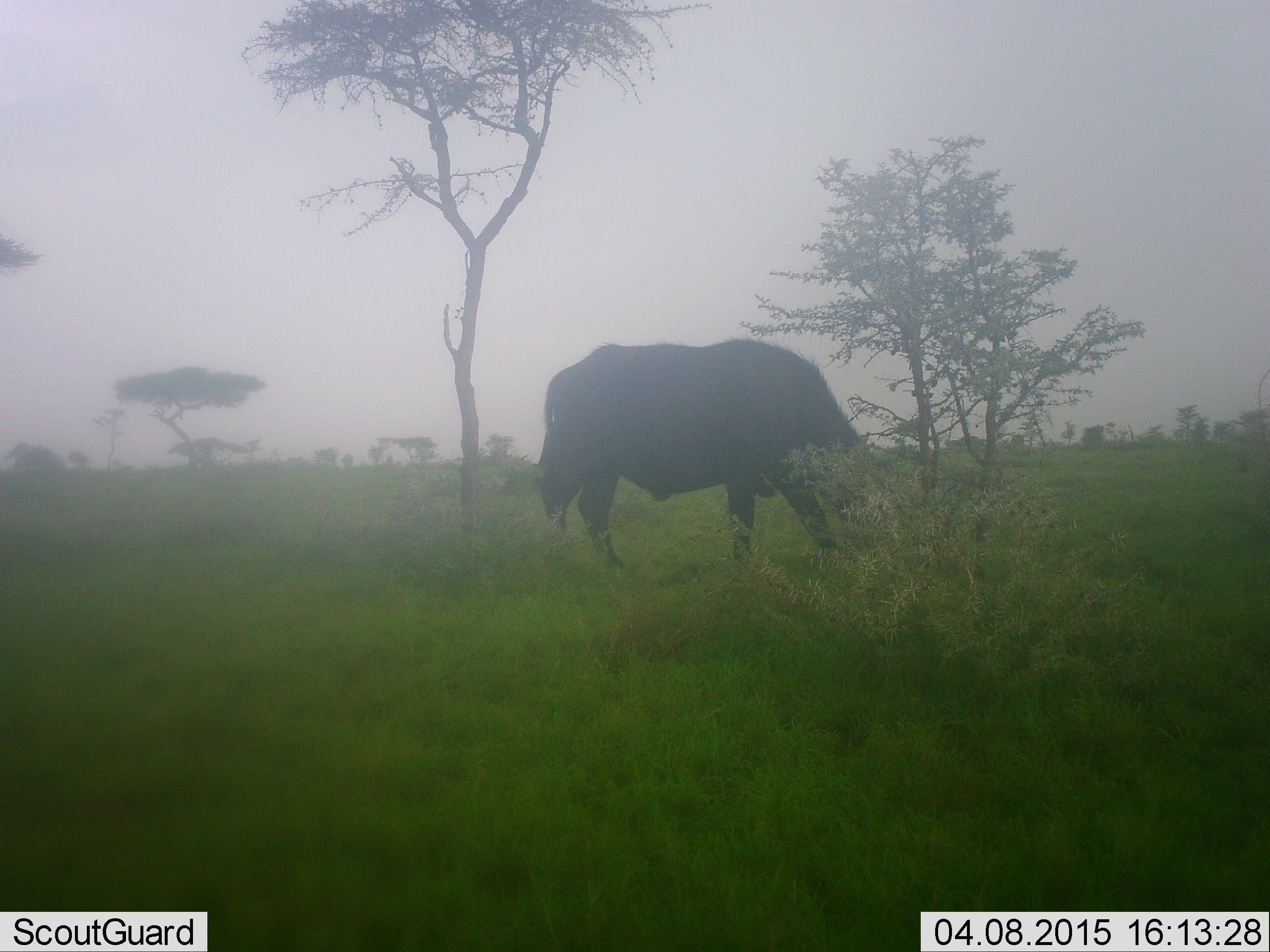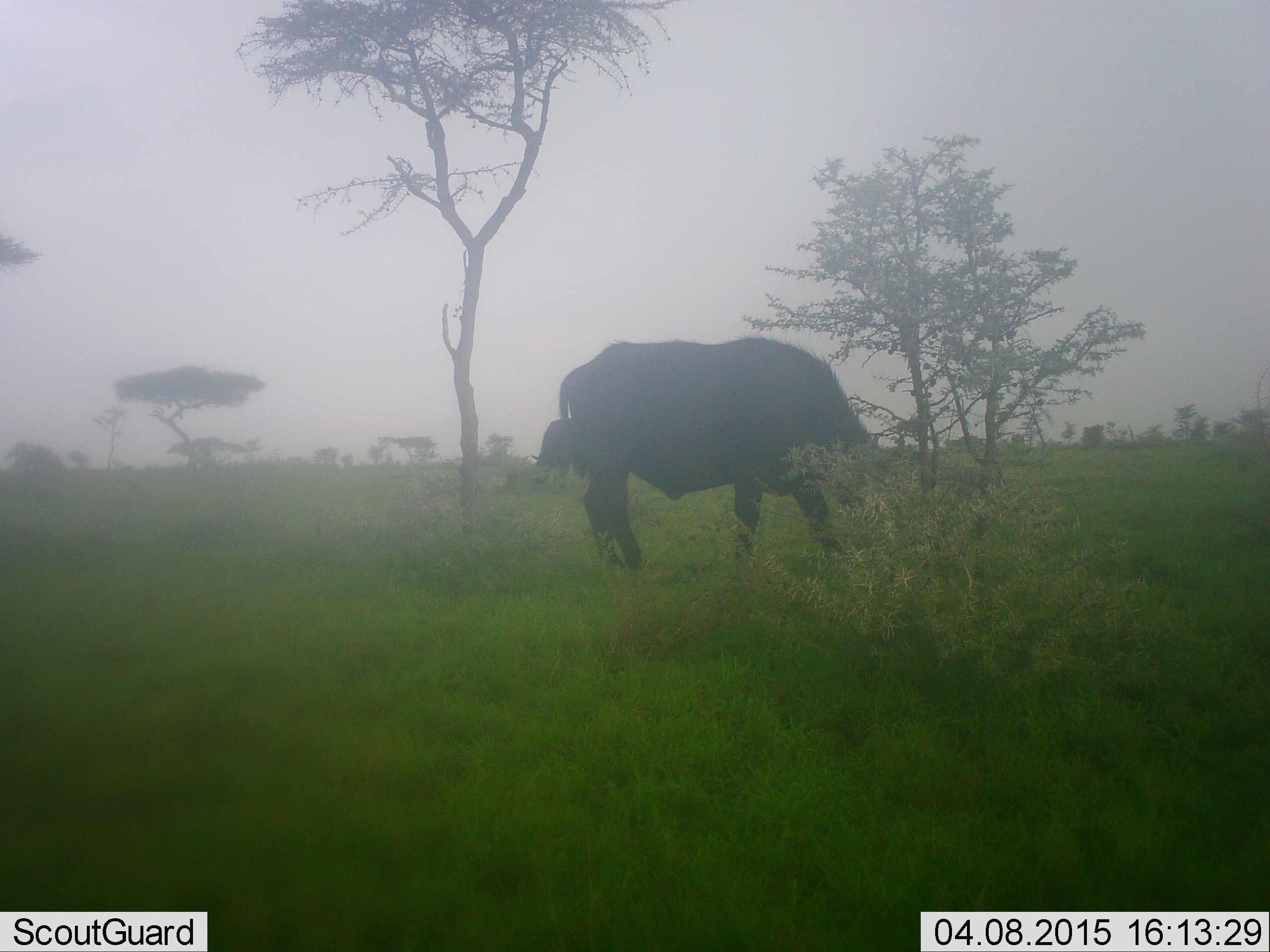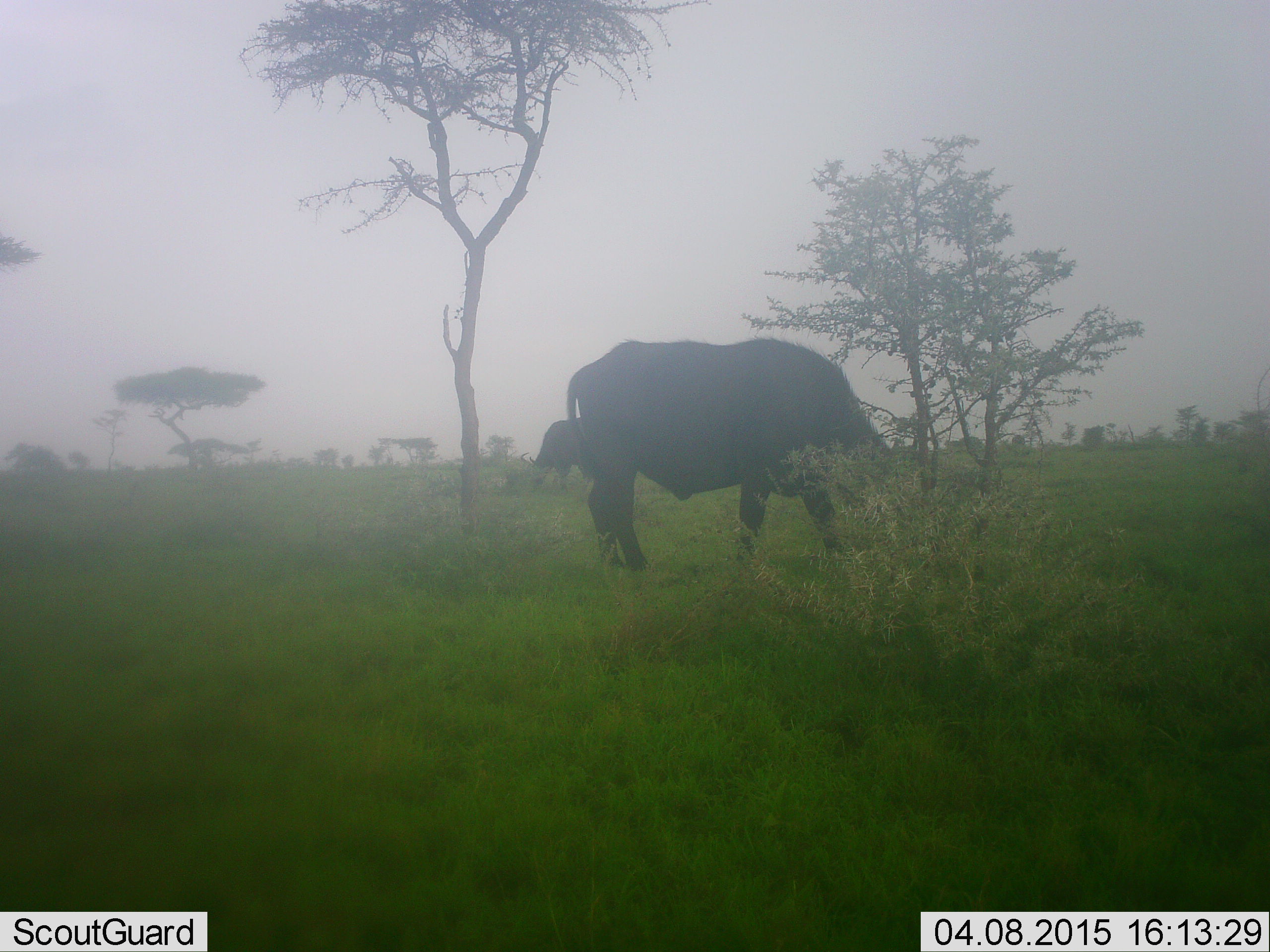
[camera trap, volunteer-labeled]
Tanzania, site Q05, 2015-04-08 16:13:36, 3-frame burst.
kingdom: Animalia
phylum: Chordata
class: Mammalia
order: Artiodactyla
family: Bovidae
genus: Syncerus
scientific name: Syncerus caffer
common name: cape buffalo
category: buffalo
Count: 2.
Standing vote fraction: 20%.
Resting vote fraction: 0%.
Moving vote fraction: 30%.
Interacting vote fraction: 0%.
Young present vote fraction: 0%.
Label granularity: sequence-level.